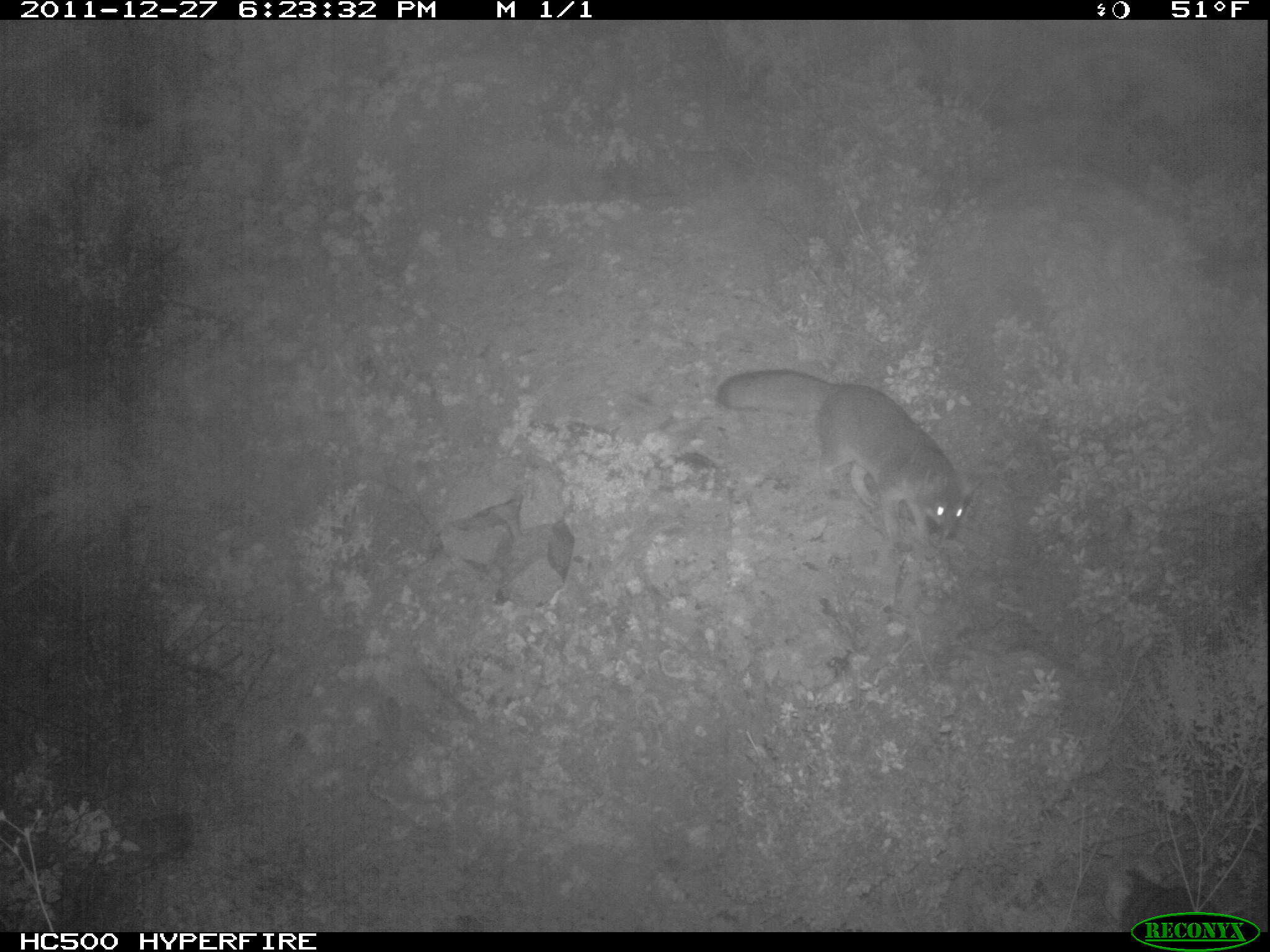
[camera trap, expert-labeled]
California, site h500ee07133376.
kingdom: Animalia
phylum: Chordata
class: Mammalia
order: Carnivora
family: Canidae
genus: Urocyon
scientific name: Urocyon littoralis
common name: island fox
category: fox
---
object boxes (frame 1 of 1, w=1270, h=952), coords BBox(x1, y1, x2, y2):
fox: BBox(717, 368, 987, 553)